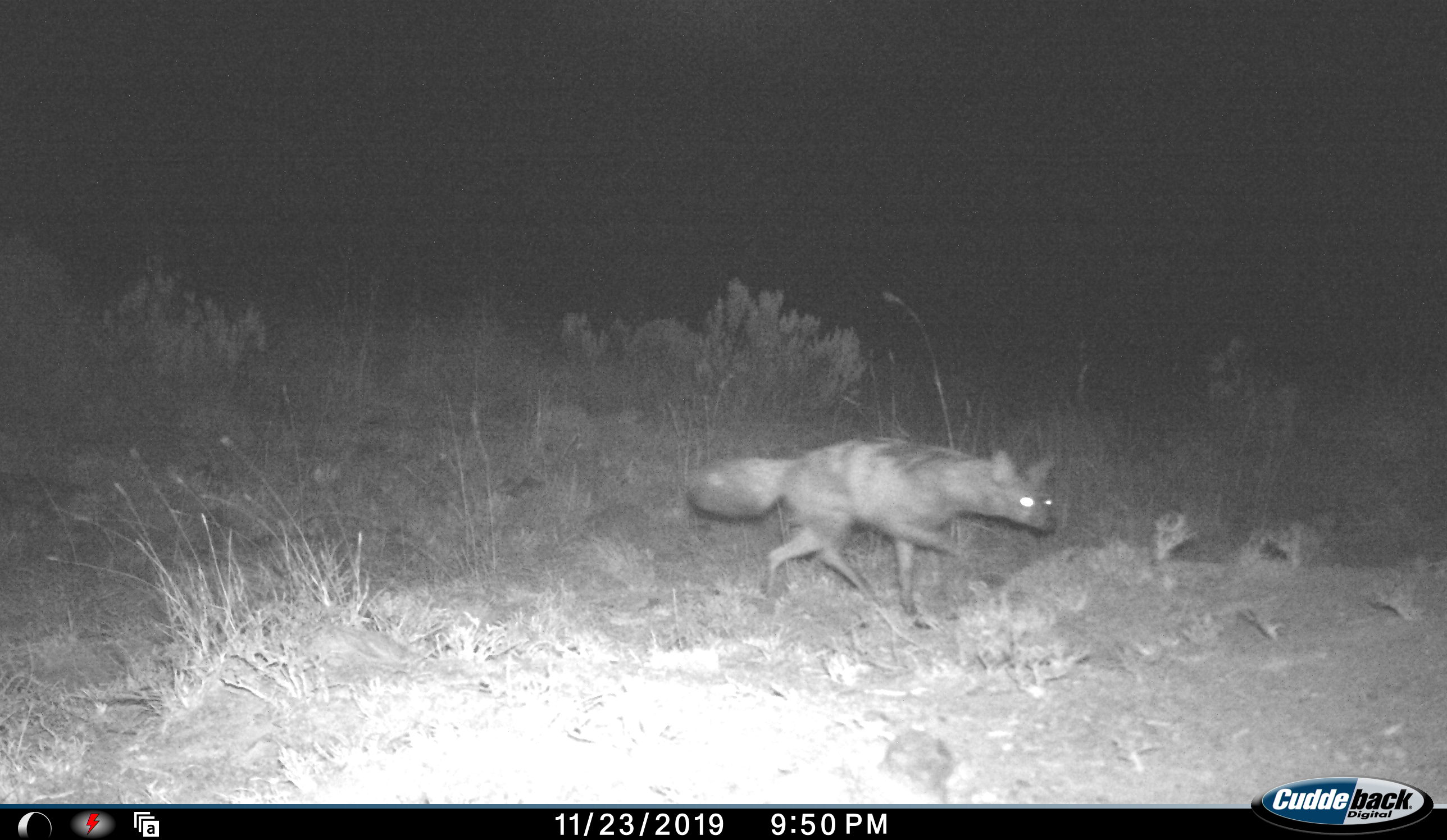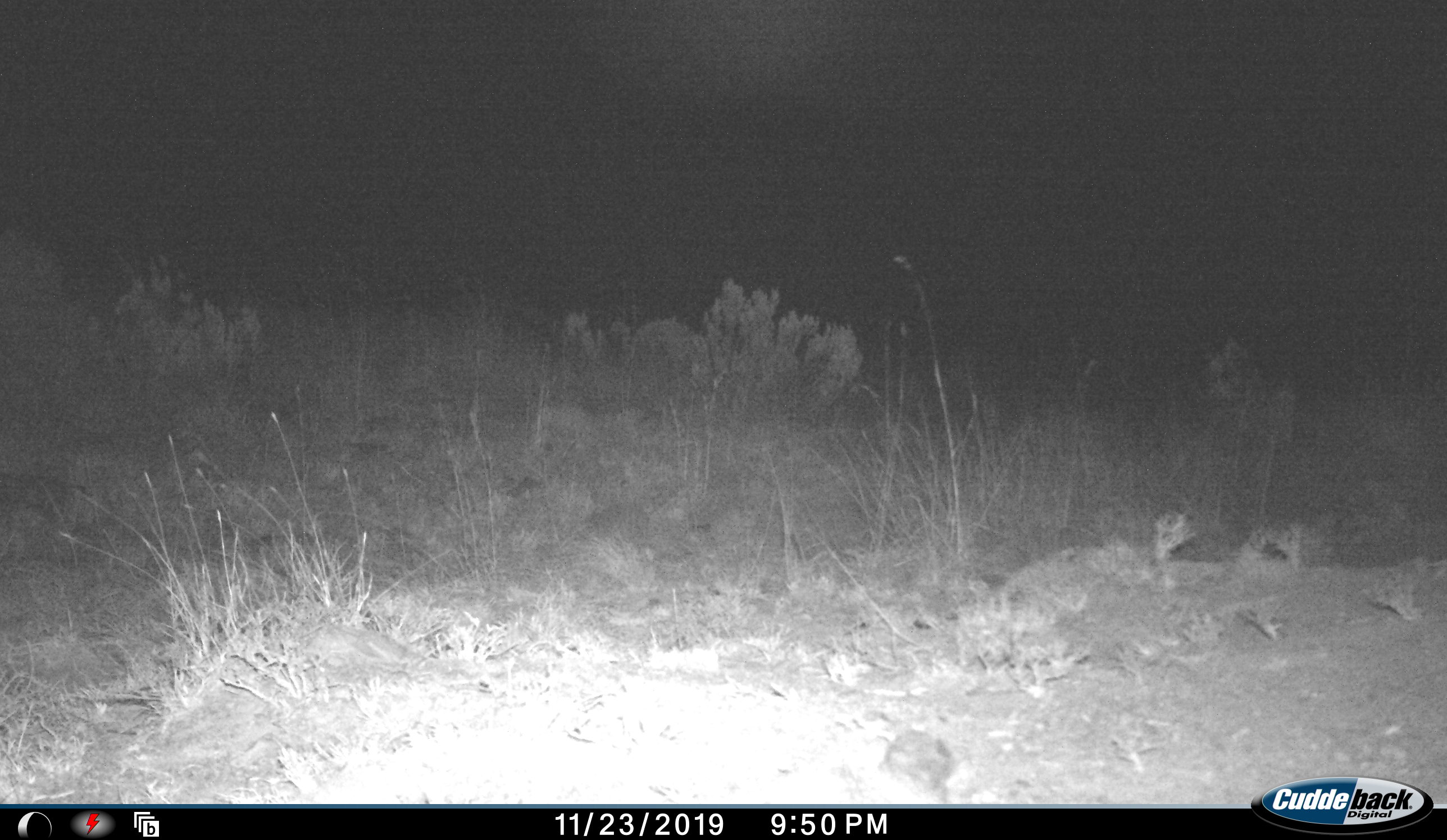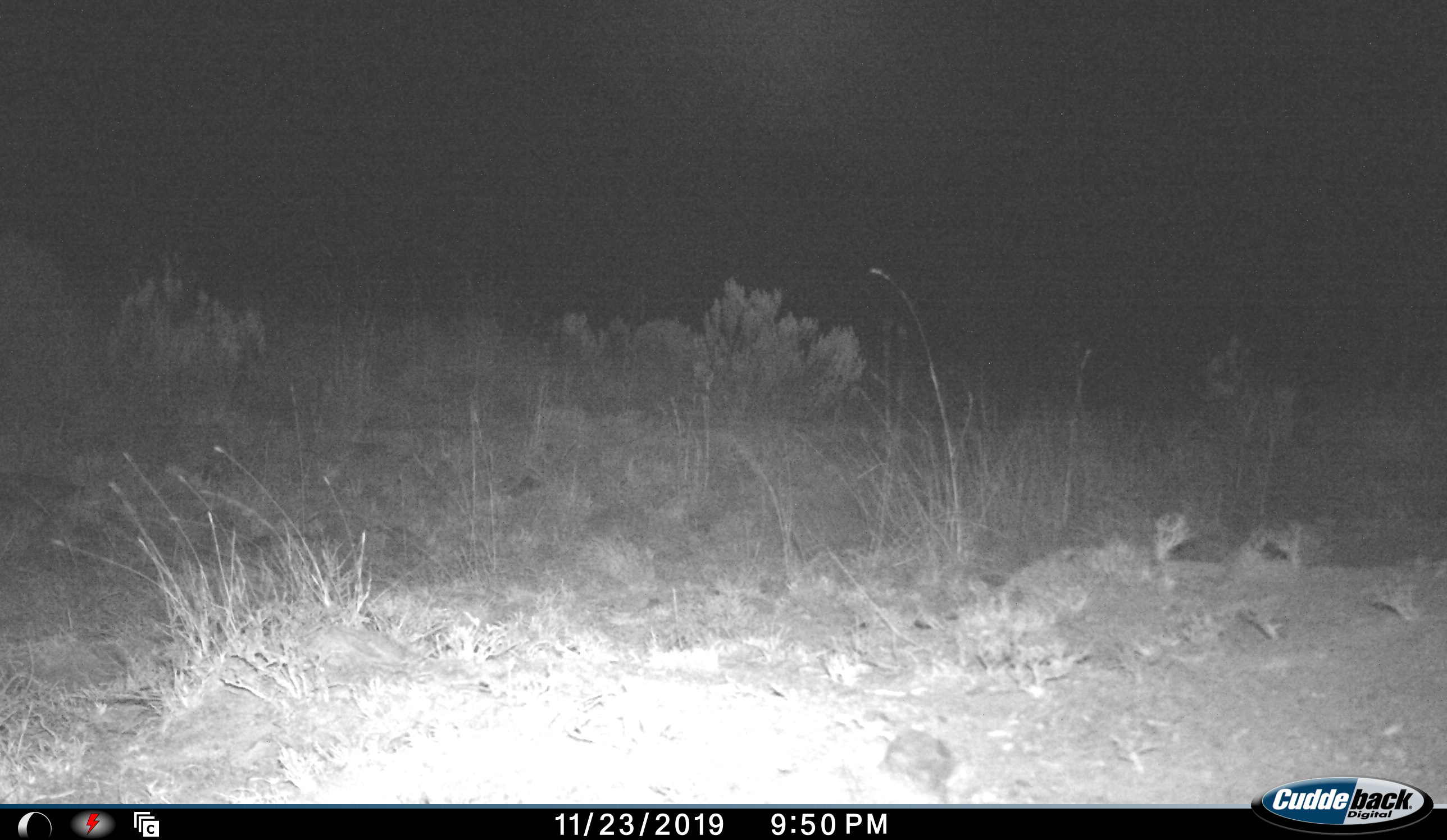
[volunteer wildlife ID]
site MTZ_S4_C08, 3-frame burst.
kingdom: Animalia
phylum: Chordata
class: Mammalia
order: Carnivora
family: Hyaenidae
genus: Proteles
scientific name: Proteles cristatus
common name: aardwolf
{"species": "aardwolf (Proteles cristatus)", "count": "1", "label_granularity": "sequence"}